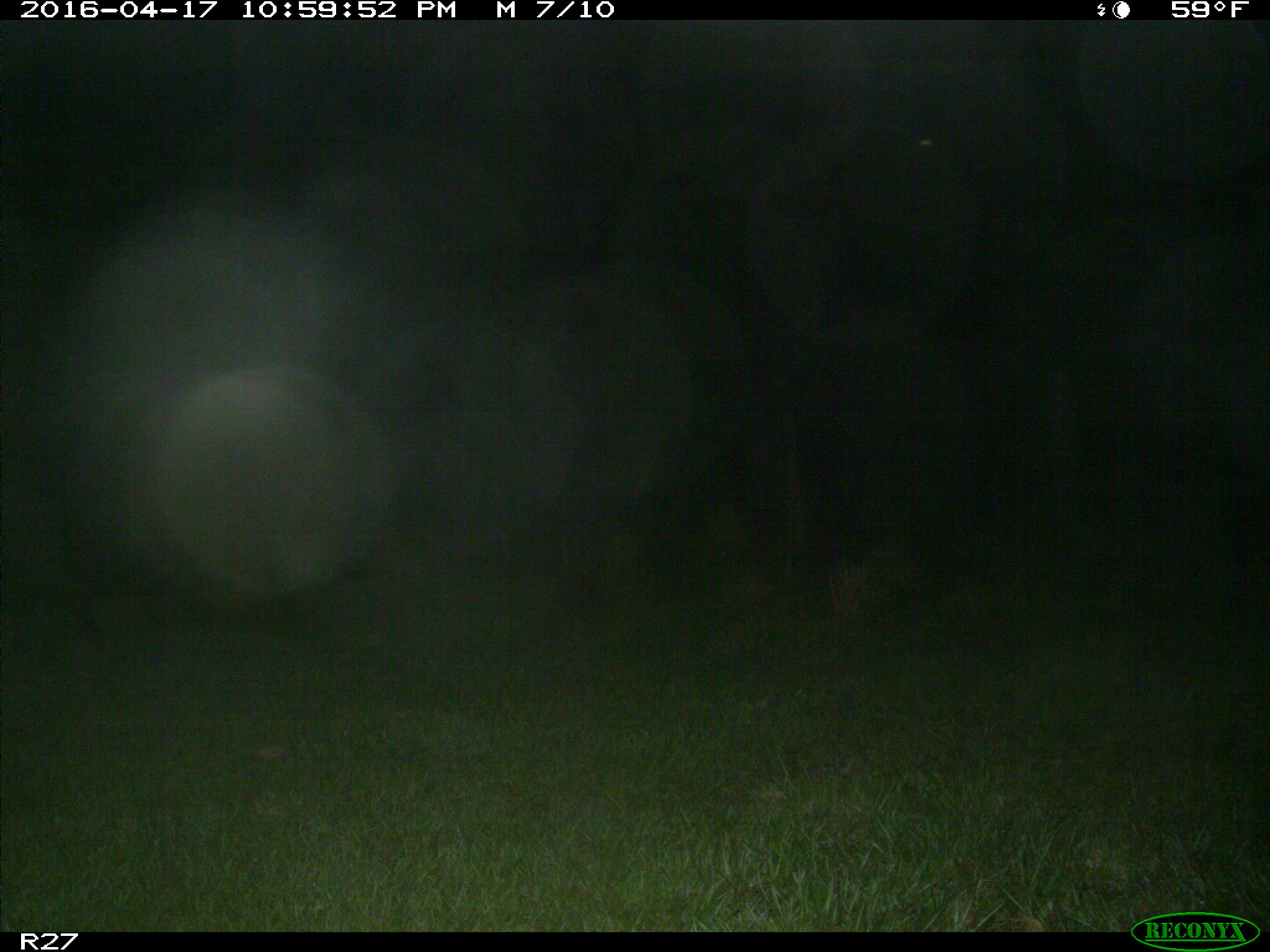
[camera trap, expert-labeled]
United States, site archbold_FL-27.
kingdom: Animalia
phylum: Chordata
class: Mammalia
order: Artiodactyla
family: Suidae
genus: Sus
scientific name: Sus scrofa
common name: wild boar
Sus scrofa (wild boar).